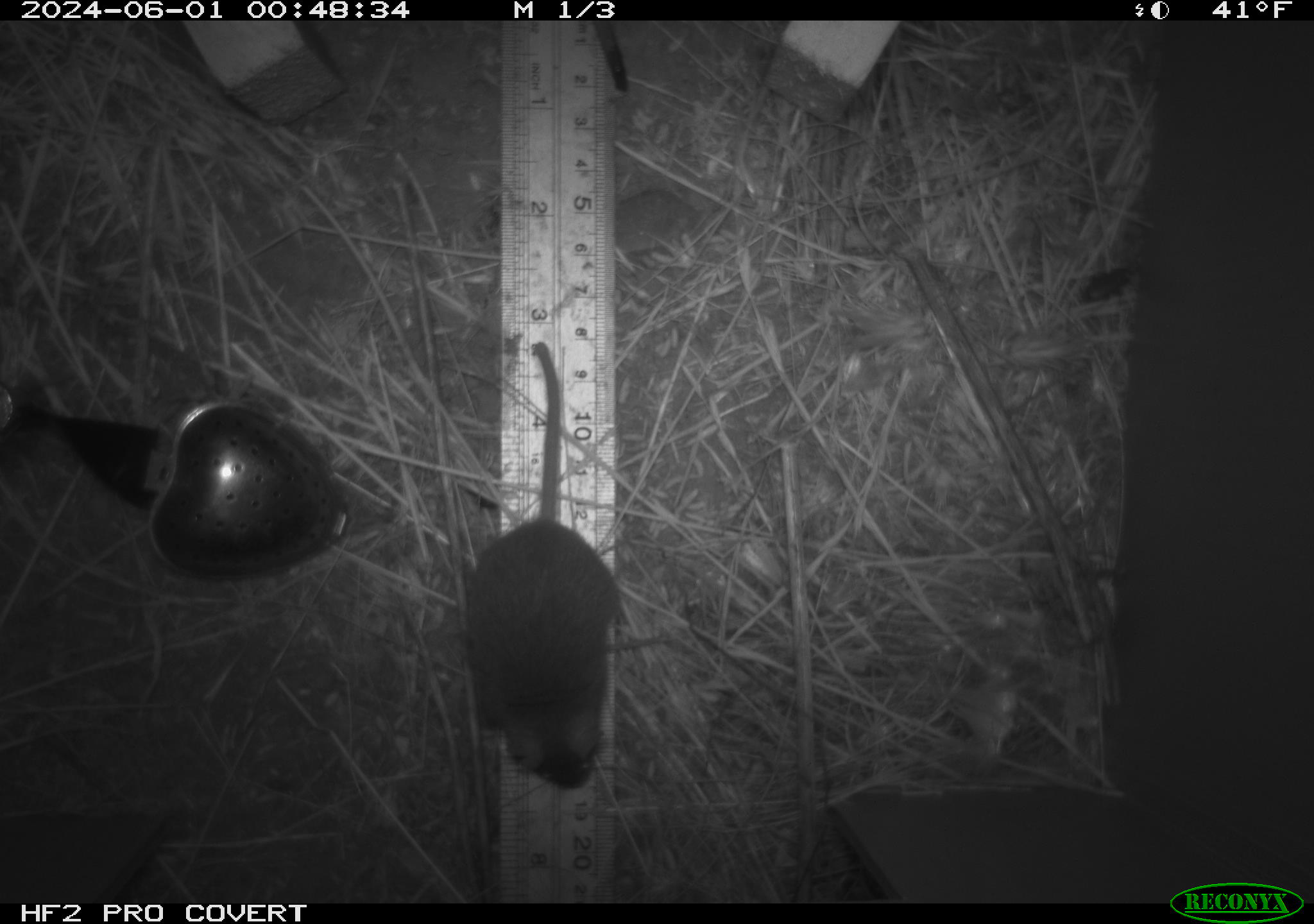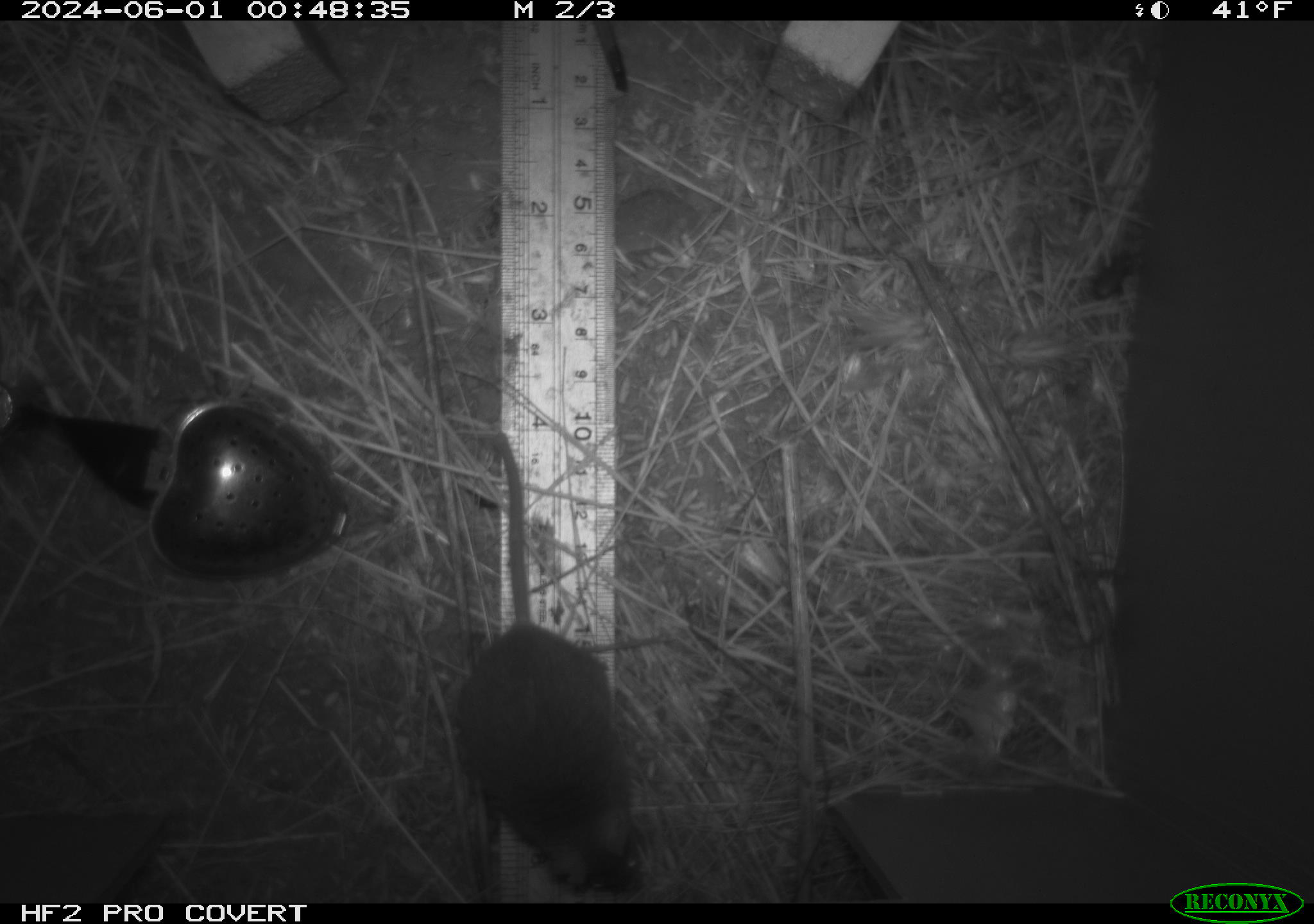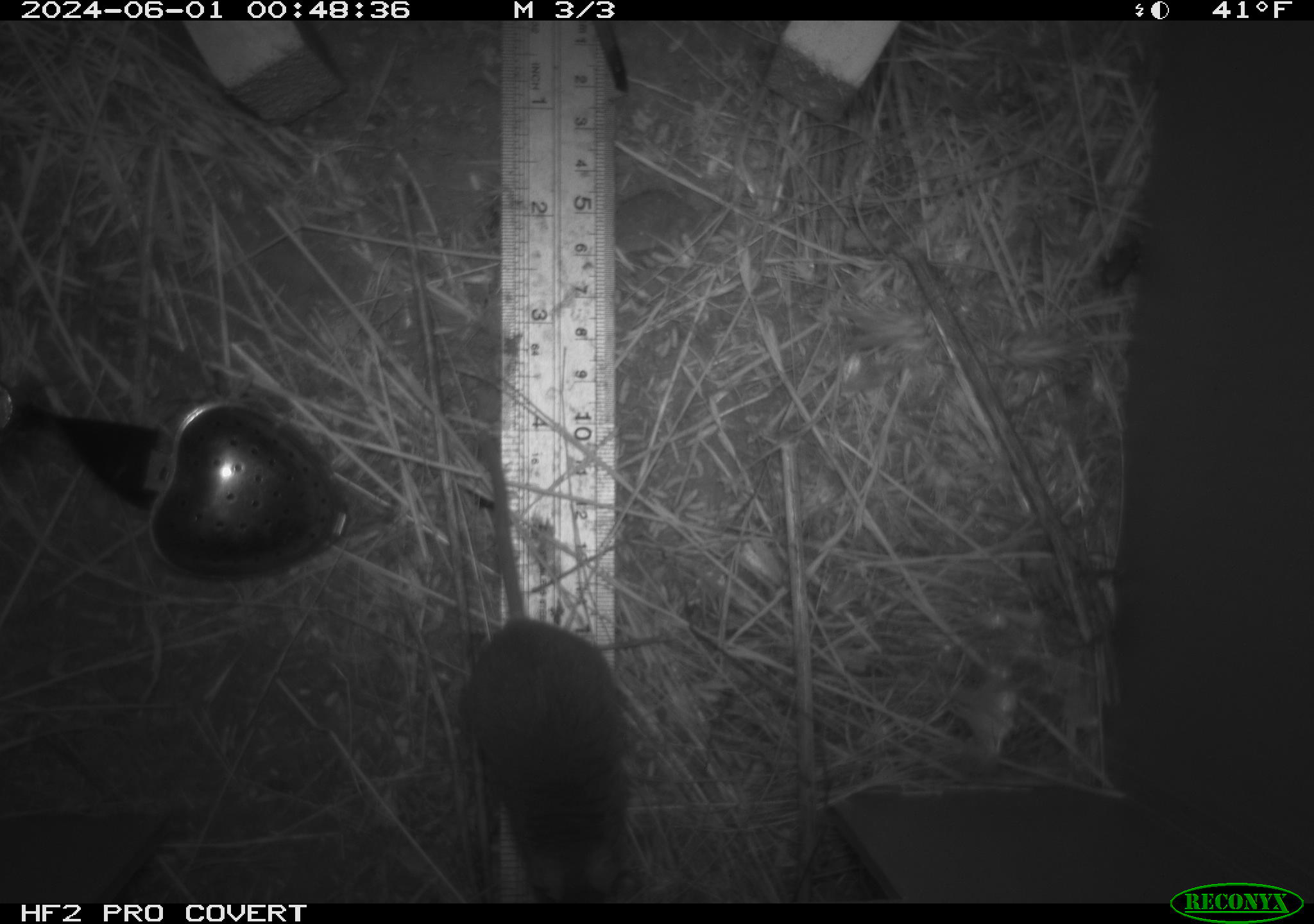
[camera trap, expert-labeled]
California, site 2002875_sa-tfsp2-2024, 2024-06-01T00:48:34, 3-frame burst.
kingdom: Animalia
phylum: Chordata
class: Mammalia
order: Rodentia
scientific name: Rodentia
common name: mouse species